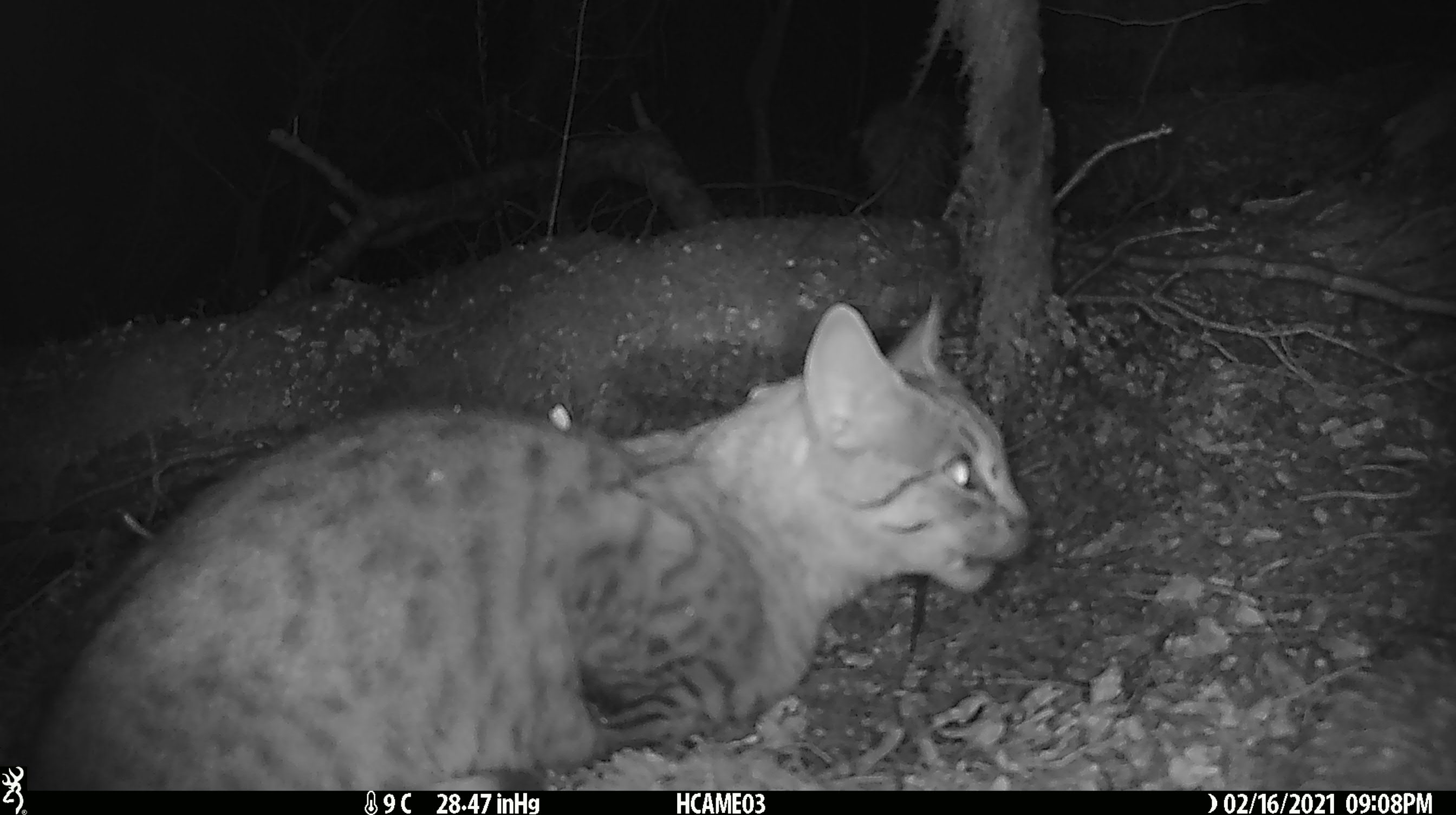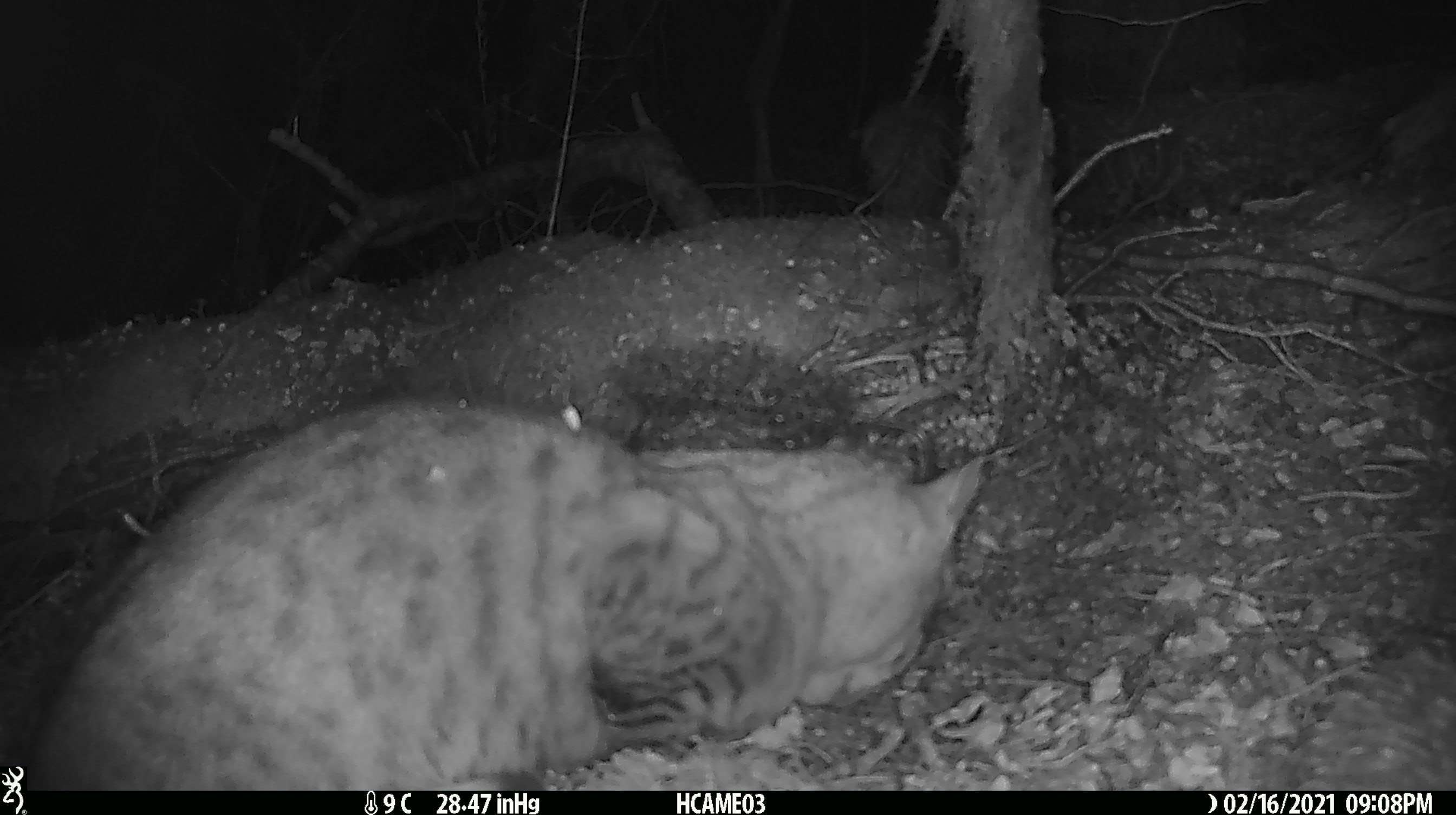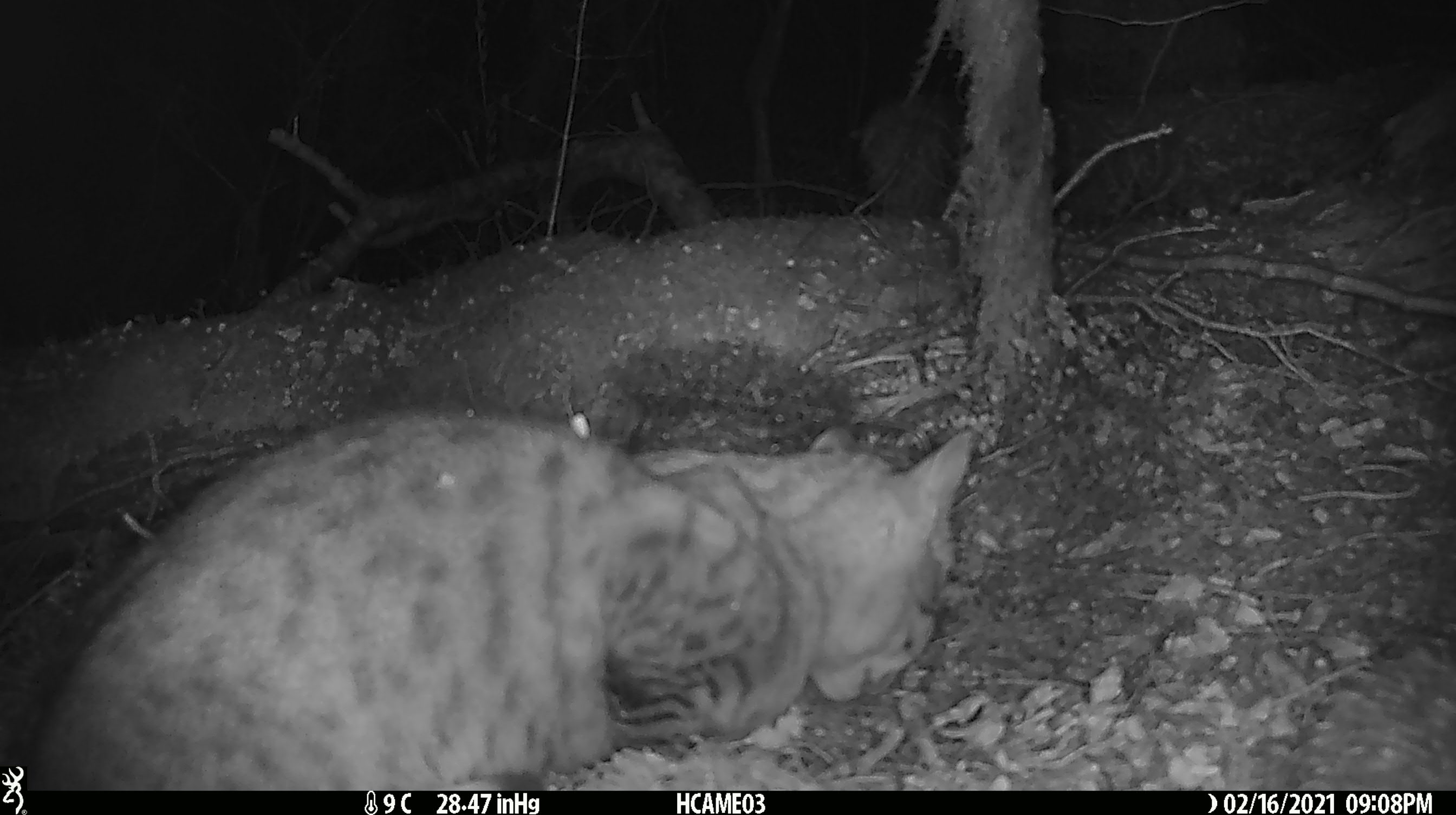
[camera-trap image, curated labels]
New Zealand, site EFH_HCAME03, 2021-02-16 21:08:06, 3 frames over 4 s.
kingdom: Animalia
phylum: Chordata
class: Mammalia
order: Carnivora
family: Felidae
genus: Felis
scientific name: Felis catus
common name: domestic cat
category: cat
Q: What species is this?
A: Cat (domestic cat) (Felis catus).